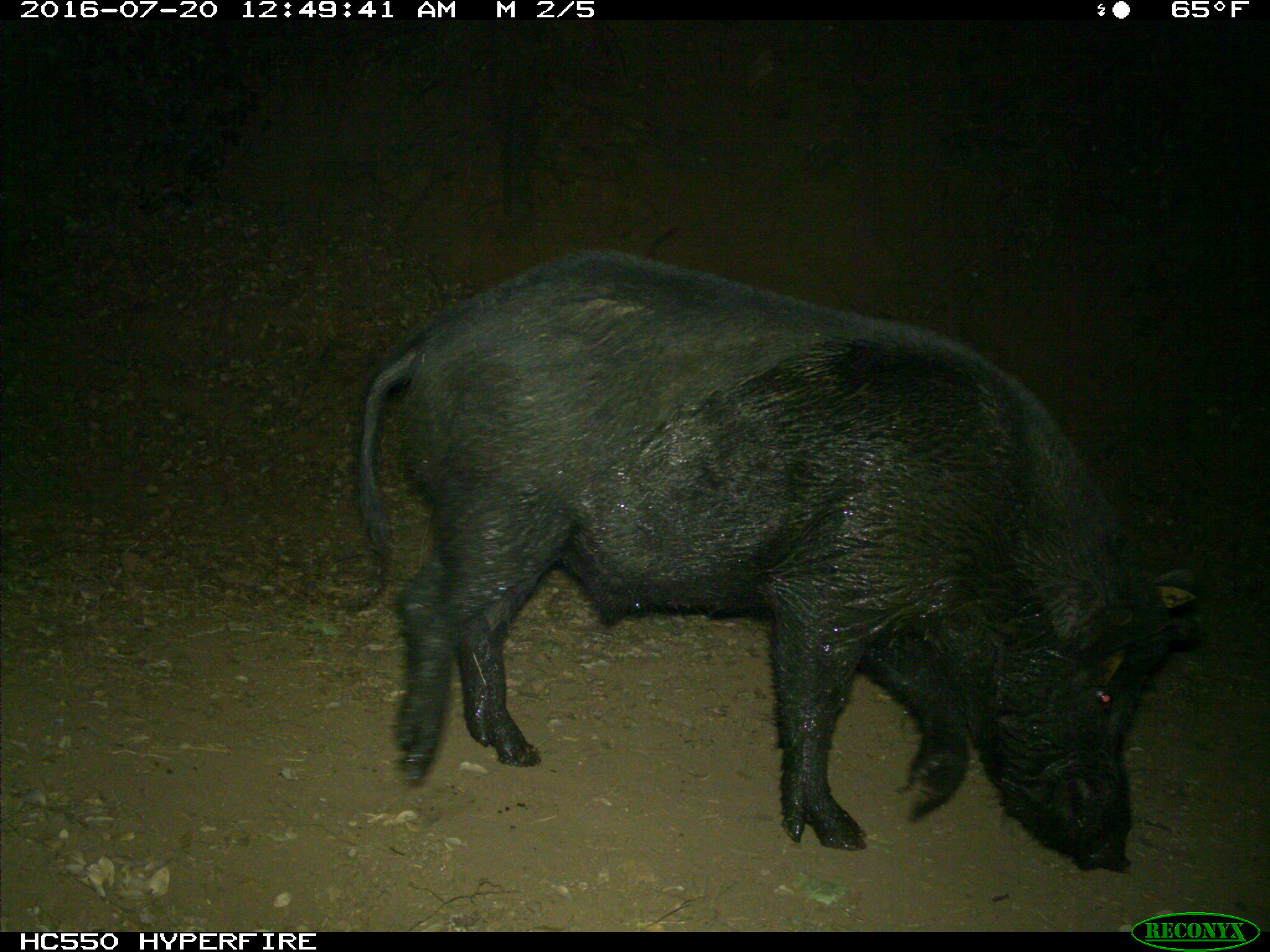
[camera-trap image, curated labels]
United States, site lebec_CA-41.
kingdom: Animalia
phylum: Chordata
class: Mammalia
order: Artiodactyla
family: Suidae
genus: Sus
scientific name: Sus scrofa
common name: wild boar